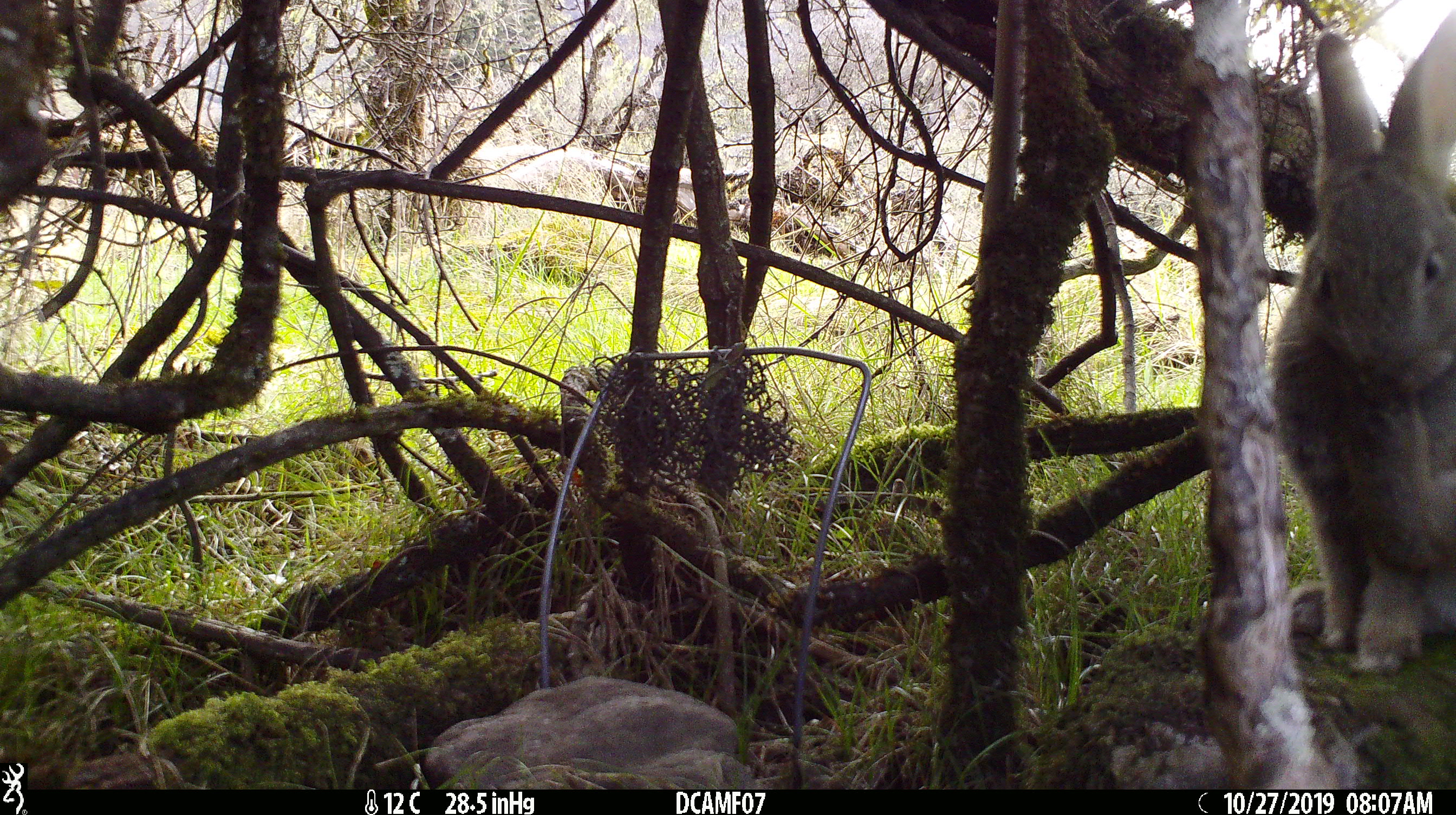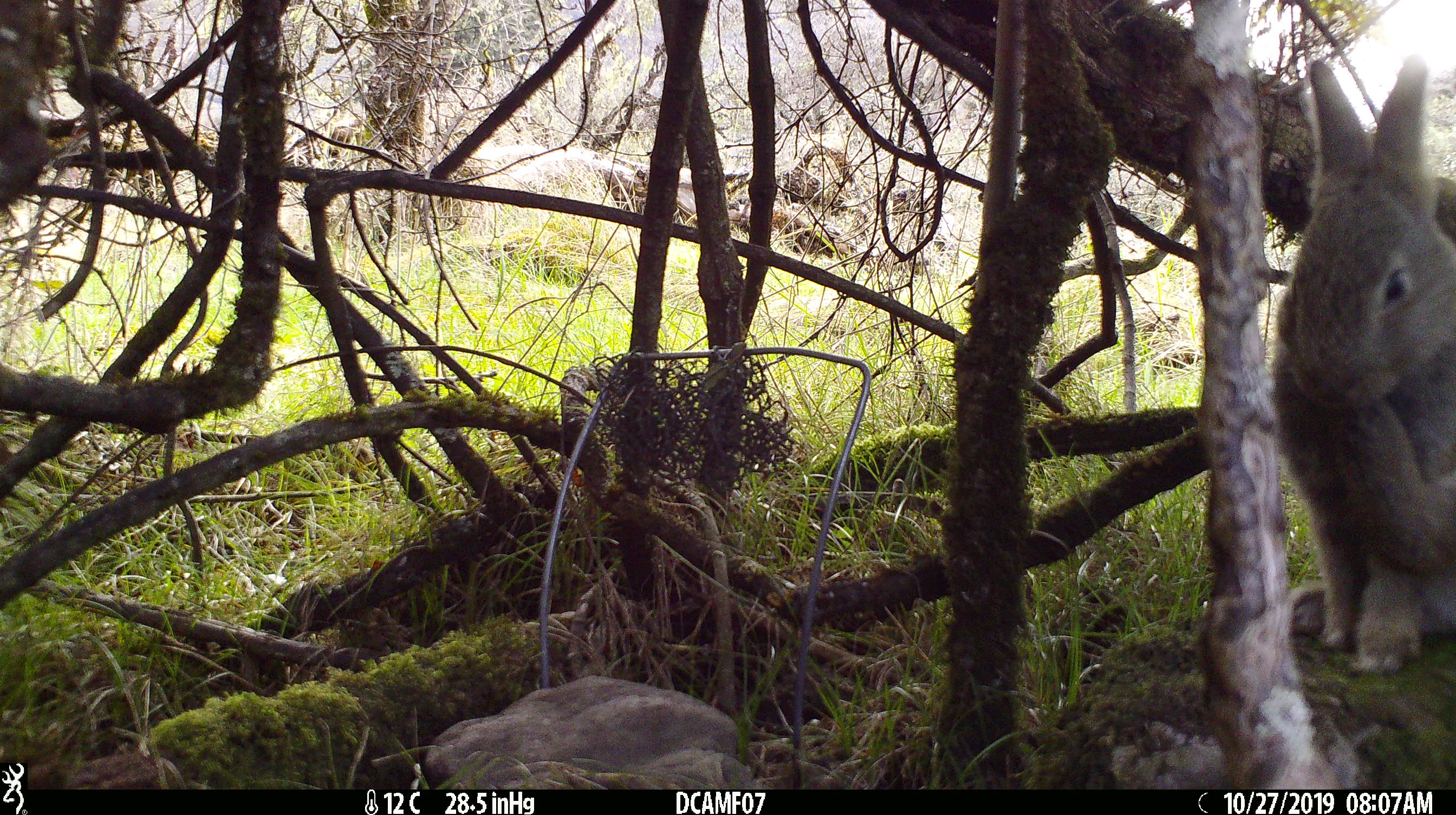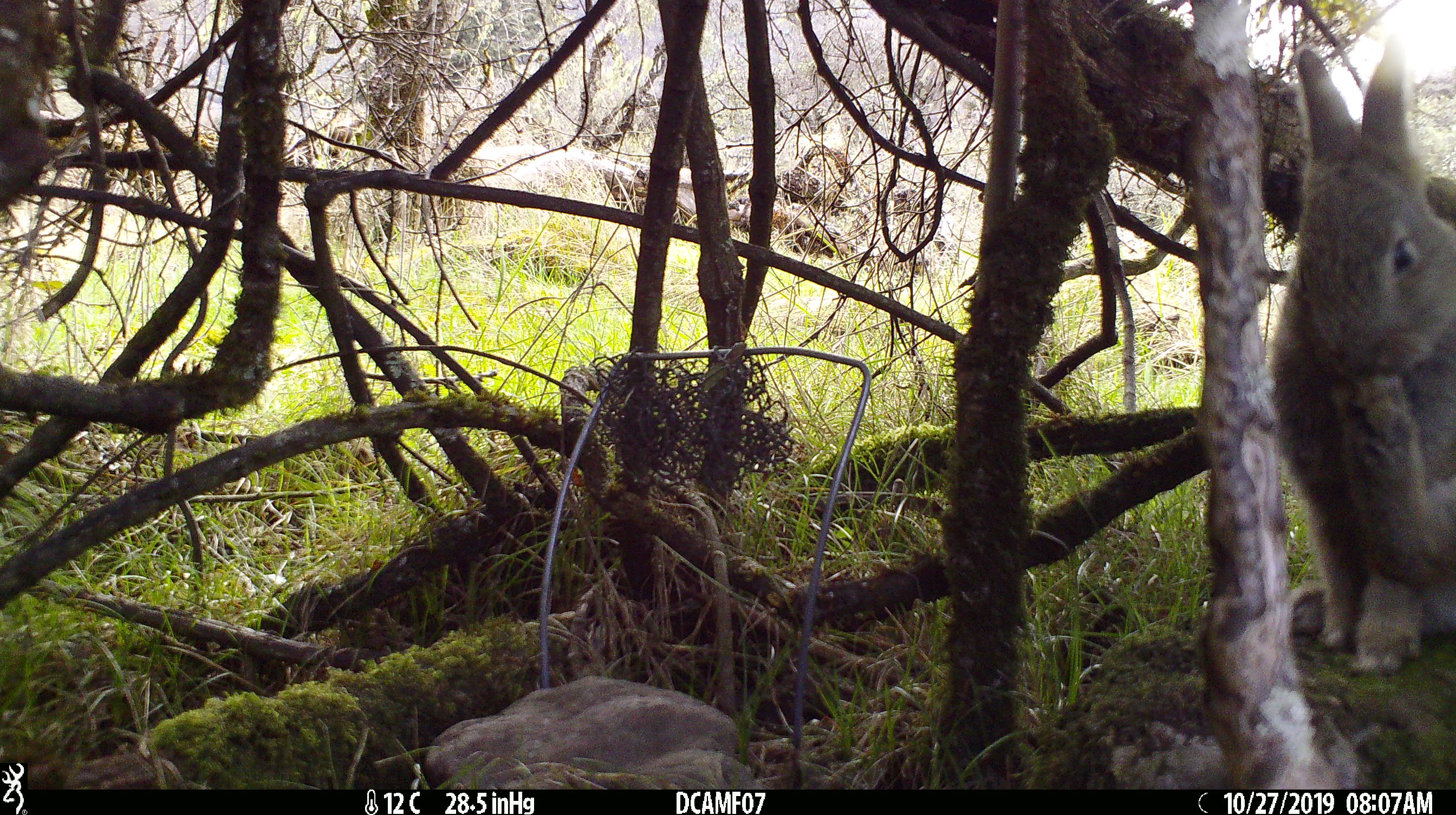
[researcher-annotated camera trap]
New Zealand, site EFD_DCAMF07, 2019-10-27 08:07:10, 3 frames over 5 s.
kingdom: Animalia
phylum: Chordata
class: Mammalia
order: Lagomorpha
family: Leporidae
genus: Oryctolagus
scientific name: Oryctolagus cuniculus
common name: european rabbit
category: rabbit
Rabbit (european rabbit) (Oryctolagus cuniculus).